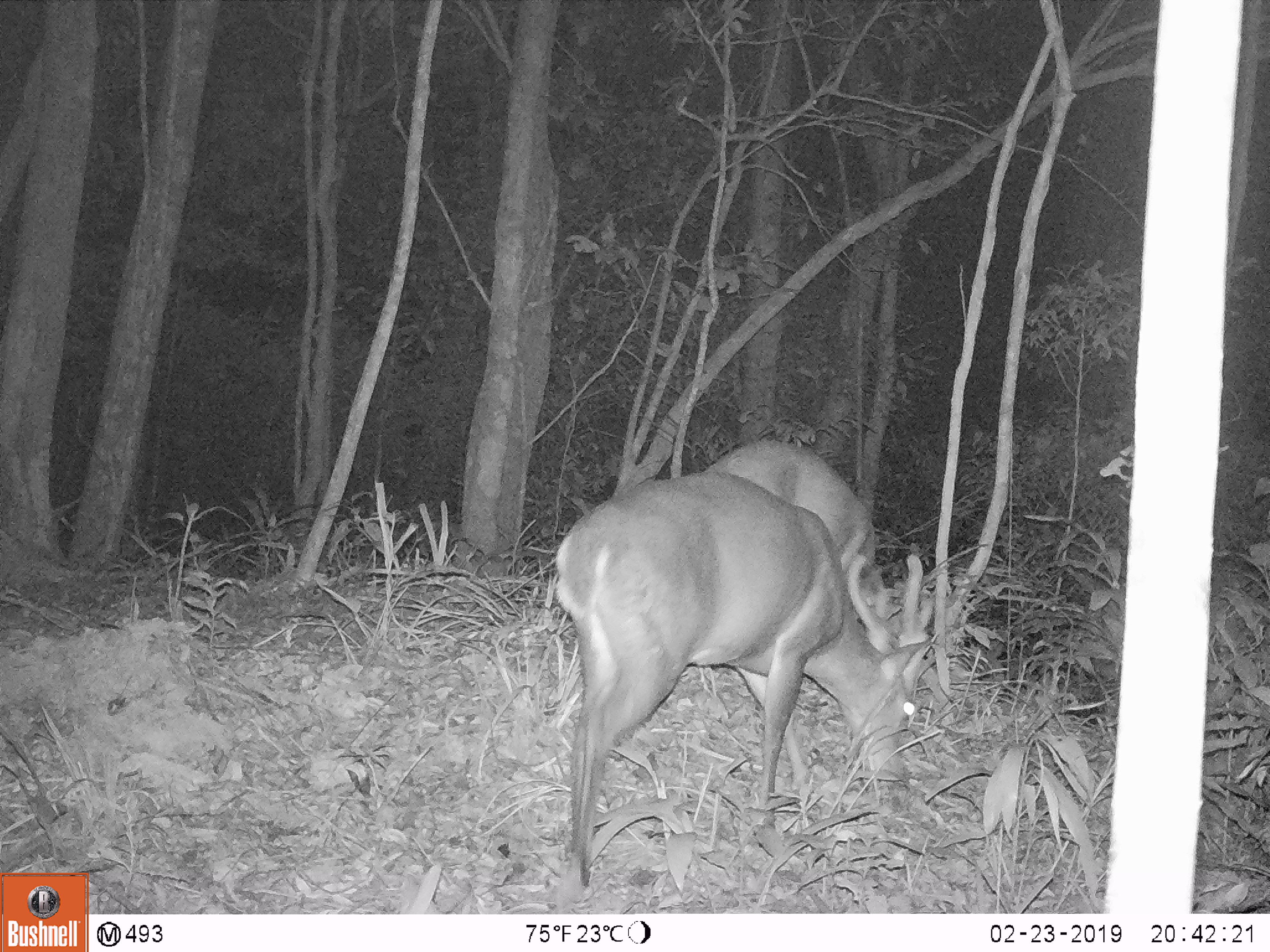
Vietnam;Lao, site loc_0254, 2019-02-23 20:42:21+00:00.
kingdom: Animalia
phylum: Chordata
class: Mammalia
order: Artiodactyla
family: Cervidae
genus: Muntiacus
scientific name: Muntiacus vuquangensis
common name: large-antlered muntjac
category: large antlered muntjac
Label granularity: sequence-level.